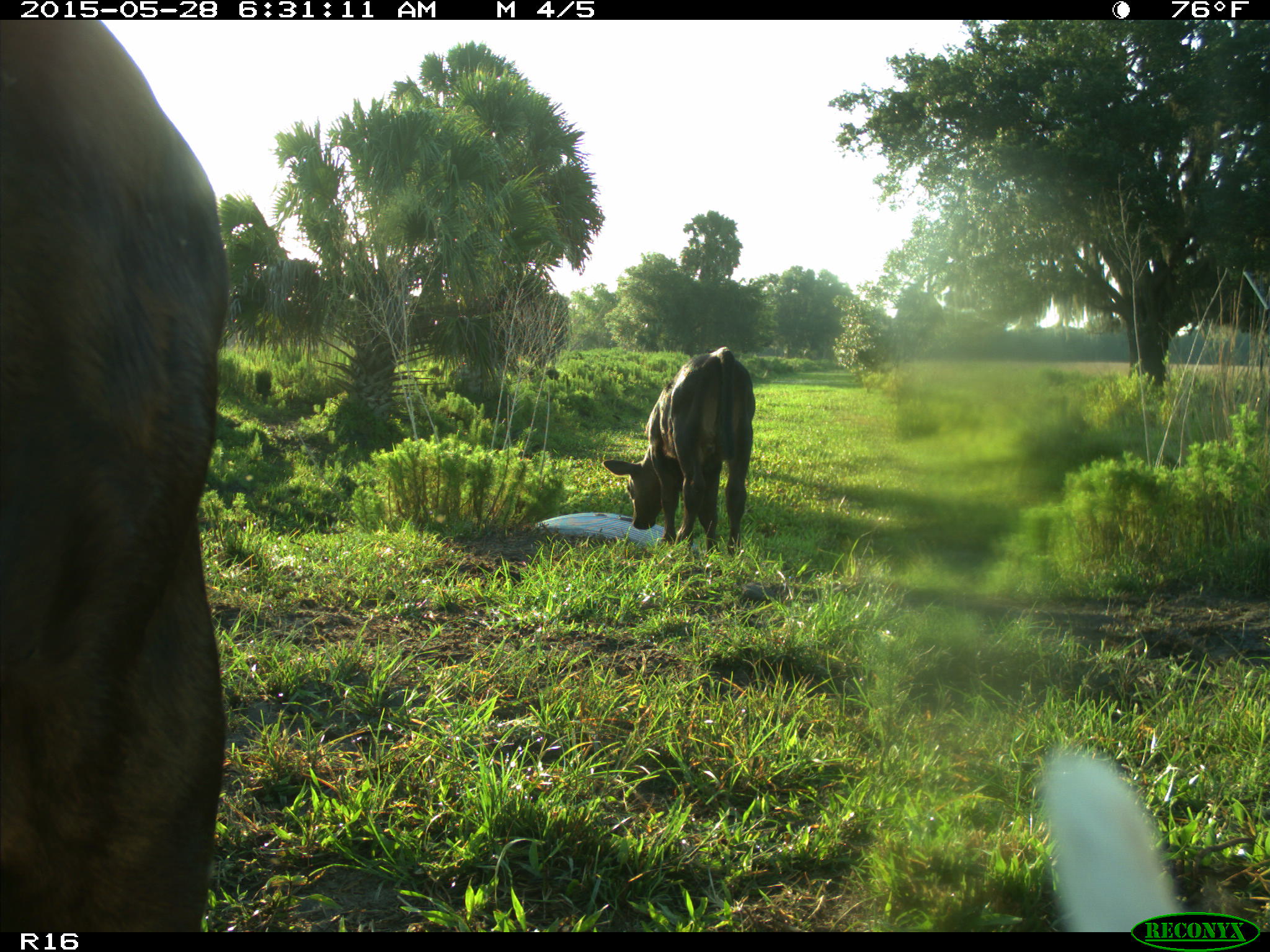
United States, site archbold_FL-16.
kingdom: Animalia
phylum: Chordata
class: Mammalia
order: Artiodactyla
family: Bovidae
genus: Bos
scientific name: Bos taurus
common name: domestic cow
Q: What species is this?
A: Bos taurus (domestic cow).